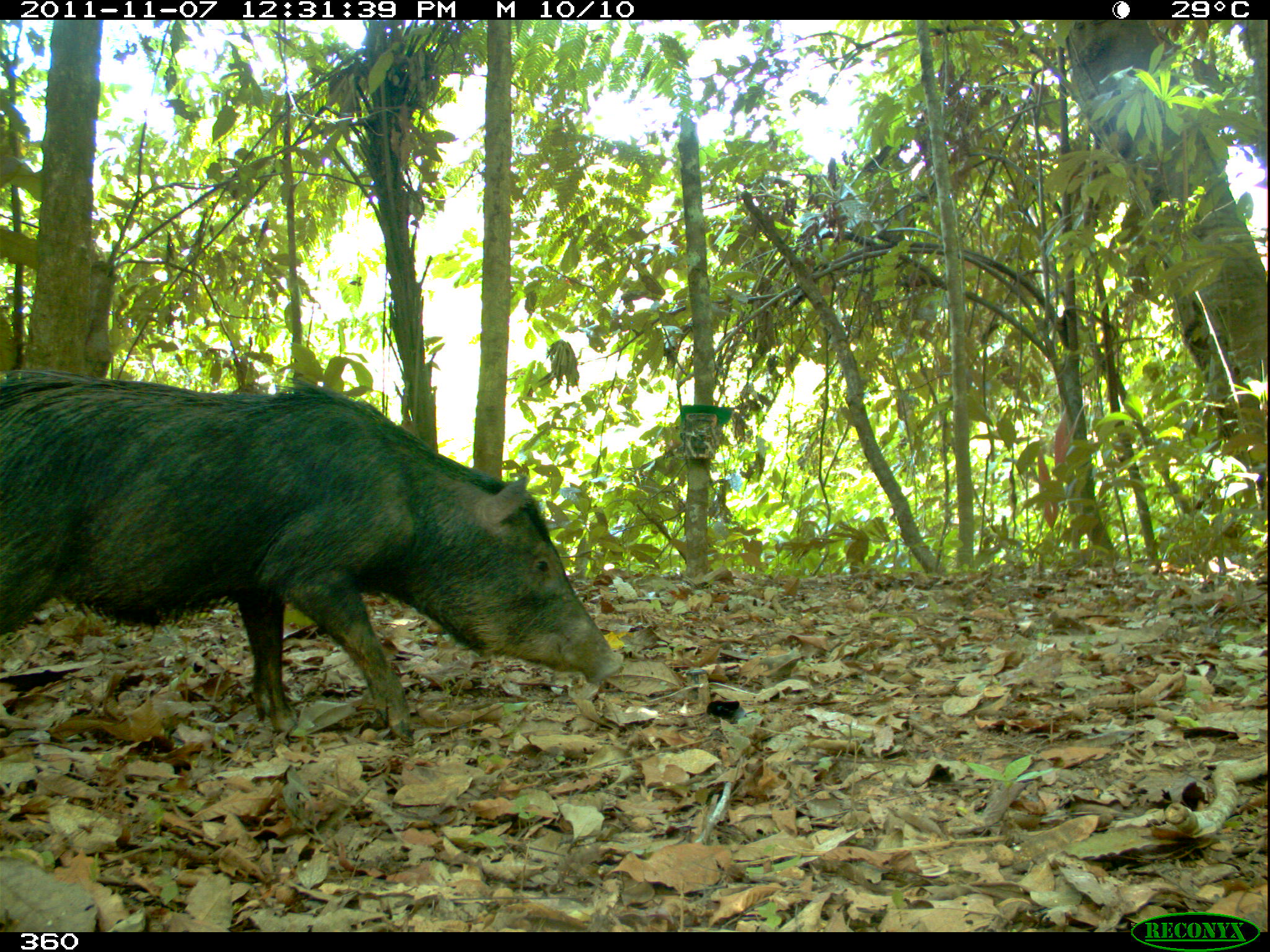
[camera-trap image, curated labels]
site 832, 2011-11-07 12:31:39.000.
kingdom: Animalia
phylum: Chordata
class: Mammalia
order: Artiodactyla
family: Tayassuidae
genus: Tayassu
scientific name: Tayassu pecari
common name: white-lipped peccary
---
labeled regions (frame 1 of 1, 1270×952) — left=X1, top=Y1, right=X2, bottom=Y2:
tayassu pecari: left=0, top=371, right=625, bottom=742